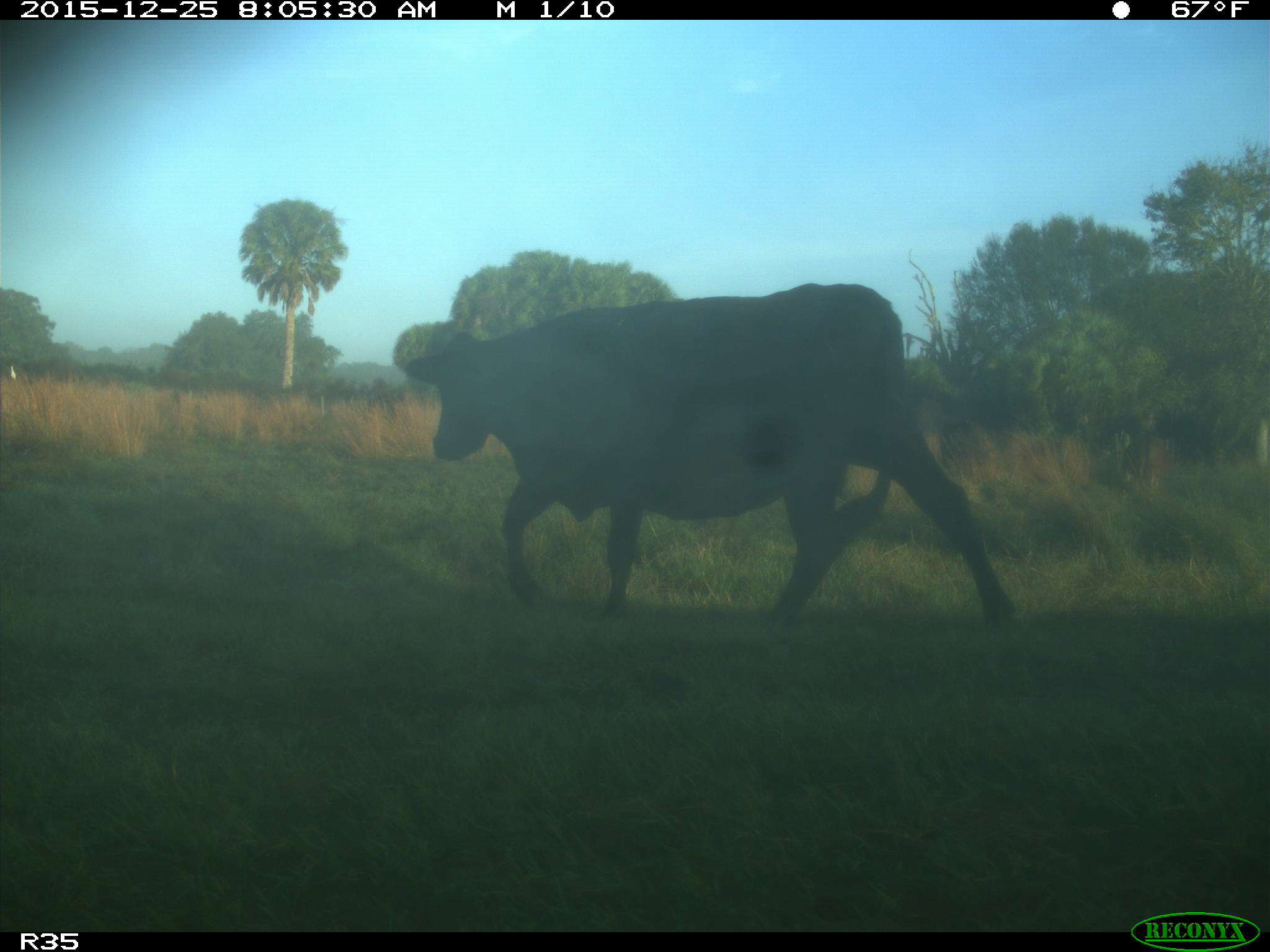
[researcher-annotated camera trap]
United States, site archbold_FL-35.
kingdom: Animalia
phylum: Chordata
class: Mammalia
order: Artiodactyla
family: Bovidae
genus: Bos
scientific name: Bos taurus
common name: domestic cow